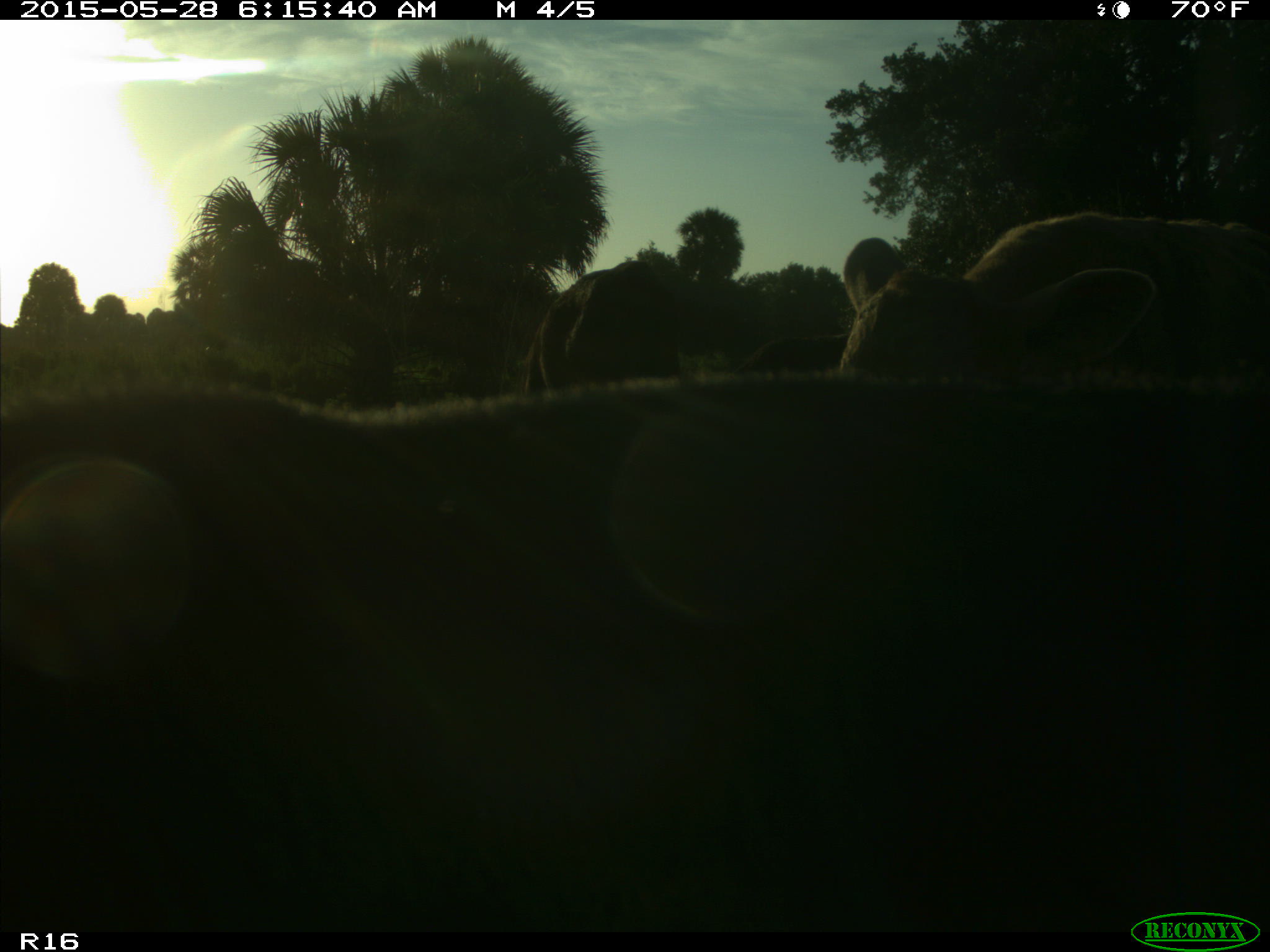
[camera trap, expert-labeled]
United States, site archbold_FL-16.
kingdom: Animalia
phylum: Chordata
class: Mammalia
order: Artiodactyla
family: Bovidae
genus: Bos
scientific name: Bos taurus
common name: domestic cow